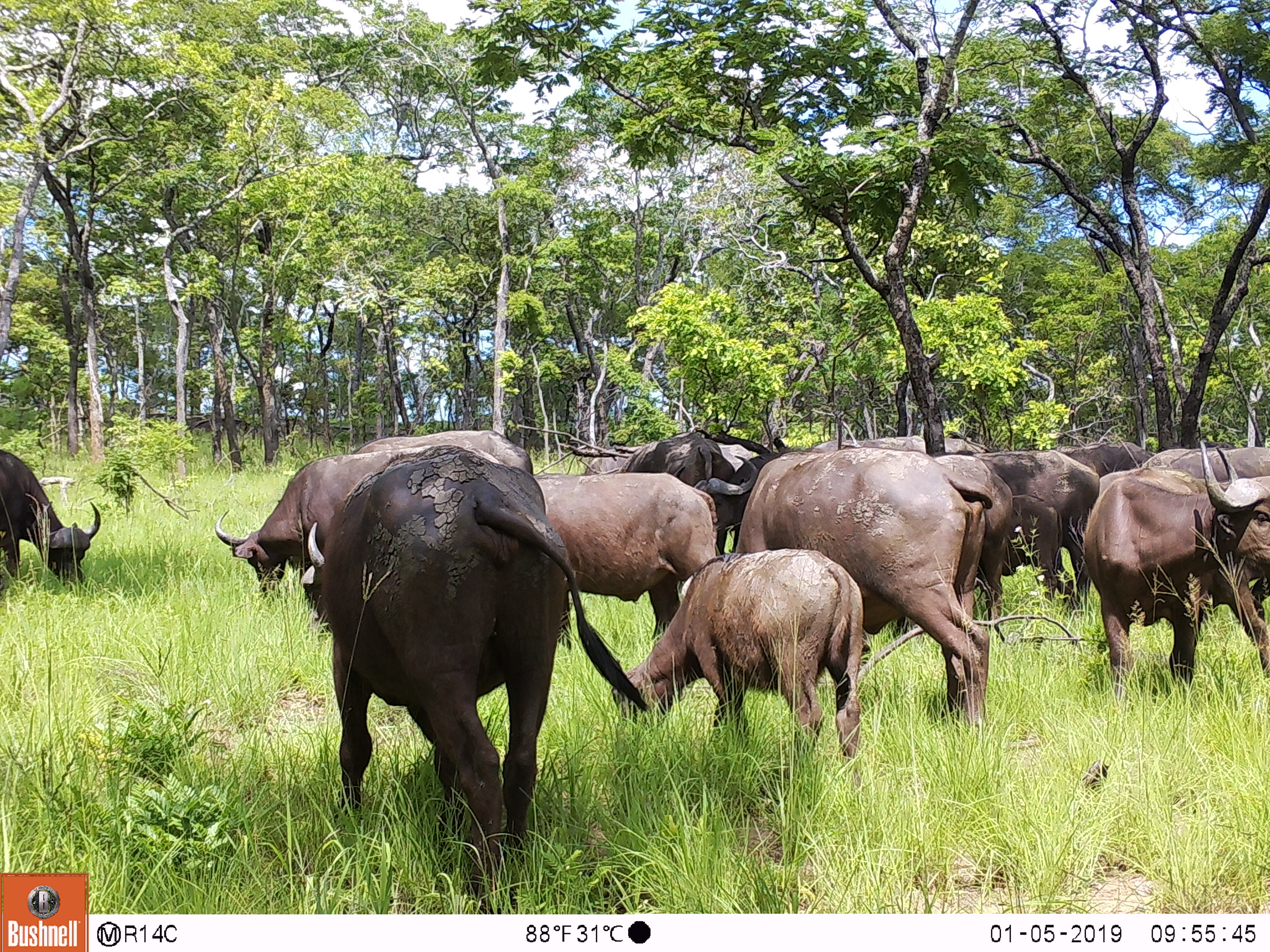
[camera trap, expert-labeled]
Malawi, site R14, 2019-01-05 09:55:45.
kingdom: Animalia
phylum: Chordata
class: Mammalia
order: Artiodactyla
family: Bovidae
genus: Syncerus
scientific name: Syncerus caffer caffer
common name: cape buffalo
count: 10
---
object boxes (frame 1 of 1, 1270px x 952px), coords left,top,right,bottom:
cape buffalo: 298,435,651,883; 735,442,990,736; 212,420,541,615; 605,543,865,765; 1089,435,1268,698; 545,470,723,647; 0,444,108,599; 617,428,757,546; 976,445,1098,571; 966,494,1066,615